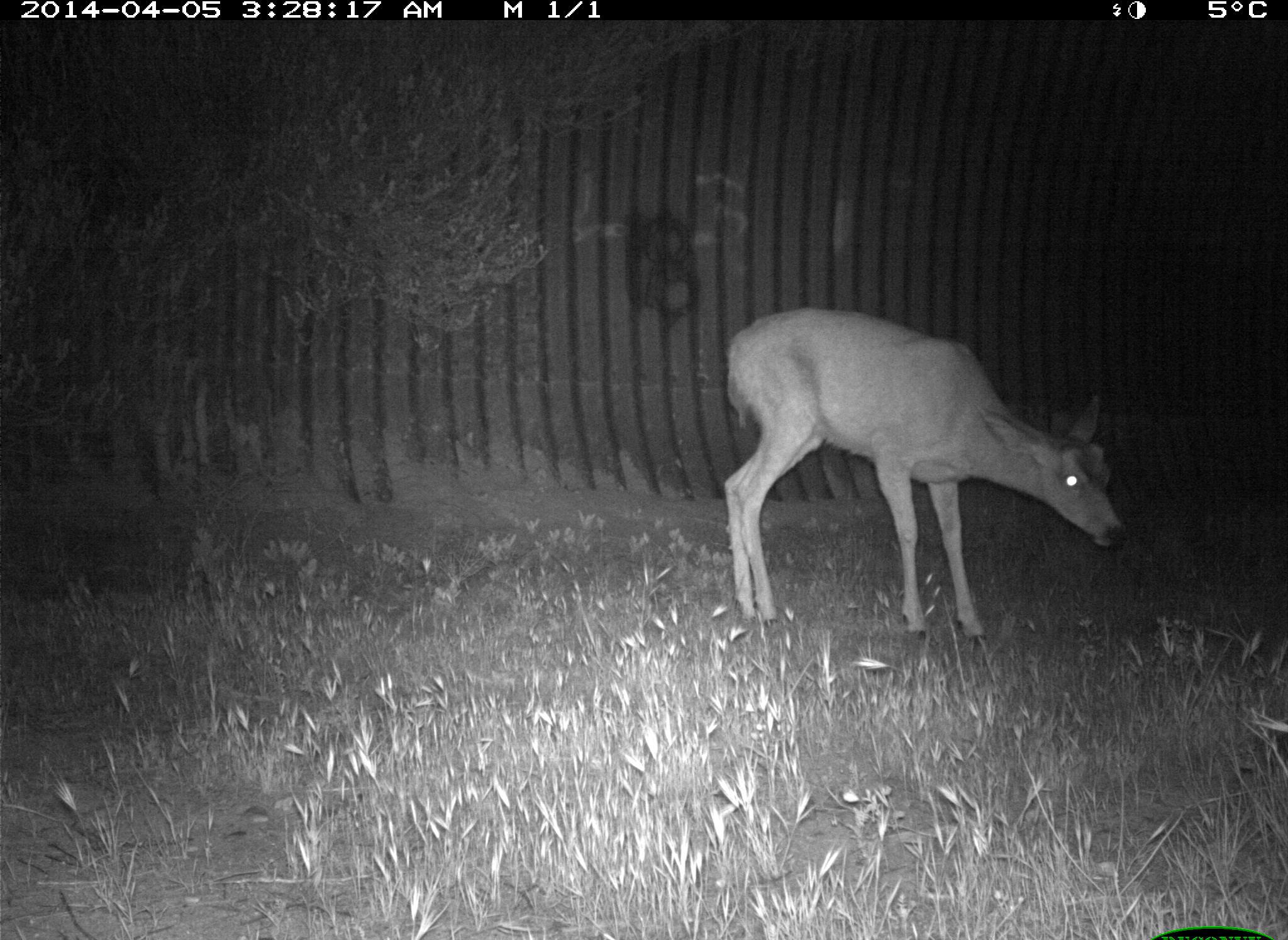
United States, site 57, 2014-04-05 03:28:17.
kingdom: Animalia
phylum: Chordata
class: Mammalia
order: Artiodactyla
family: Cervidae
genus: Odocoileus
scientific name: Odocoileus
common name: deer